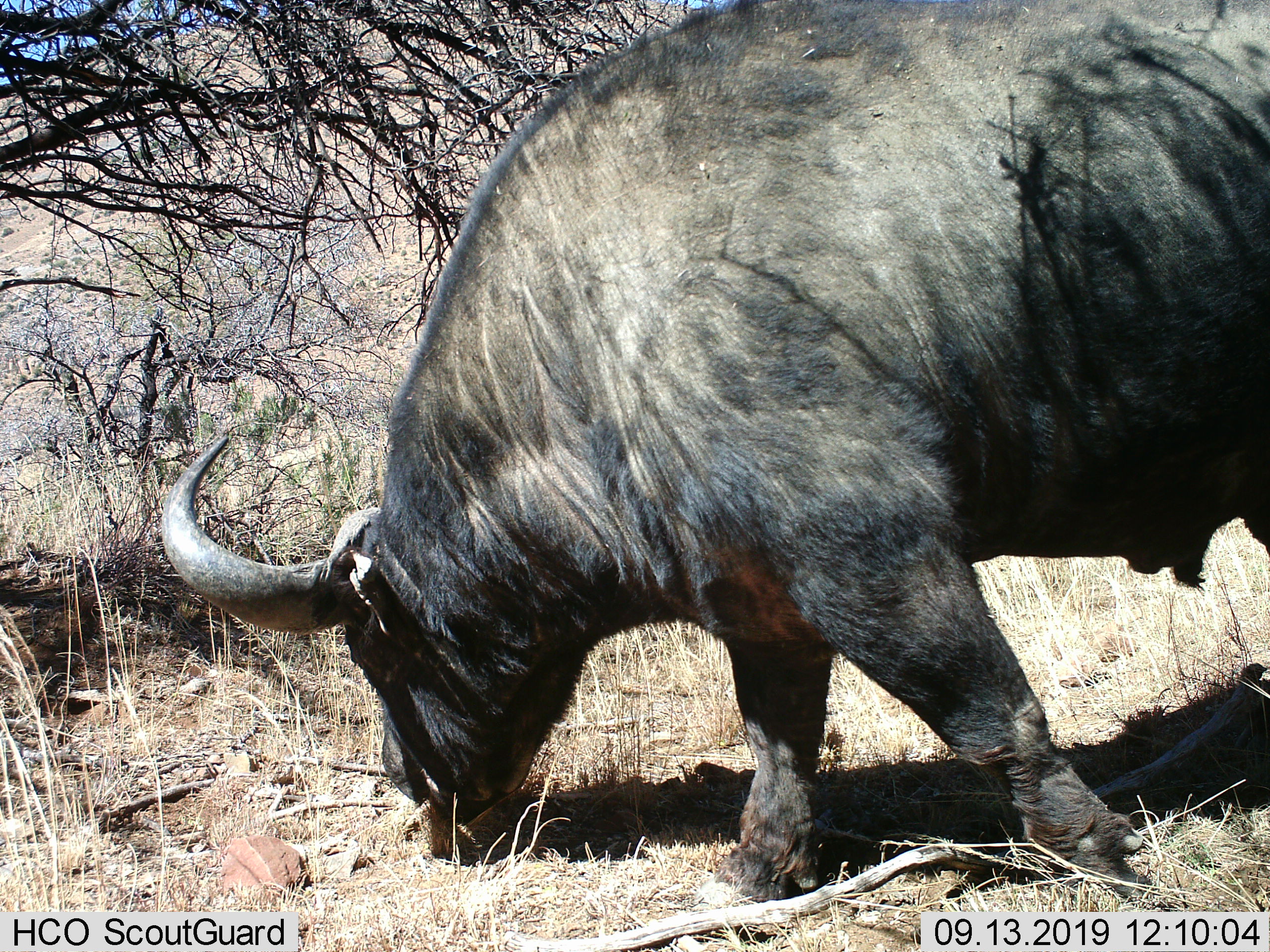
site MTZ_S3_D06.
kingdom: Animalia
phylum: Chordata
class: Mammalia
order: Artiodactyla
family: Bovidae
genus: Syncerus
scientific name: Syncerus caffer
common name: african buffalo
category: buffalo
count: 1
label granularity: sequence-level